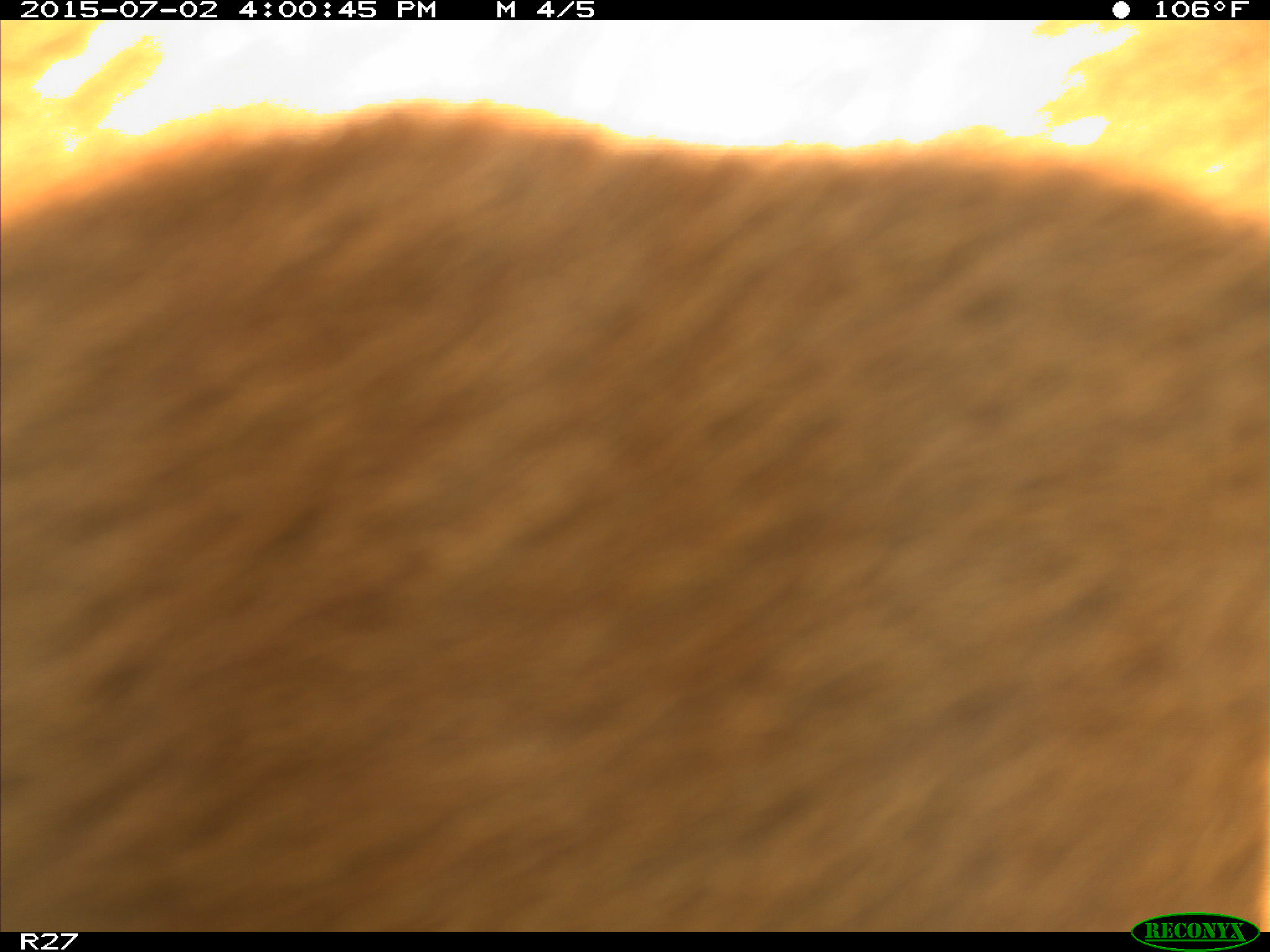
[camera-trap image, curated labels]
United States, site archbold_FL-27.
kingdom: Animalia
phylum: Chordata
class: Mammalia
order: Artiodactyla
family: Bovidae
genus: Bos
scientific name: Bos taurus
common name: domestic cow